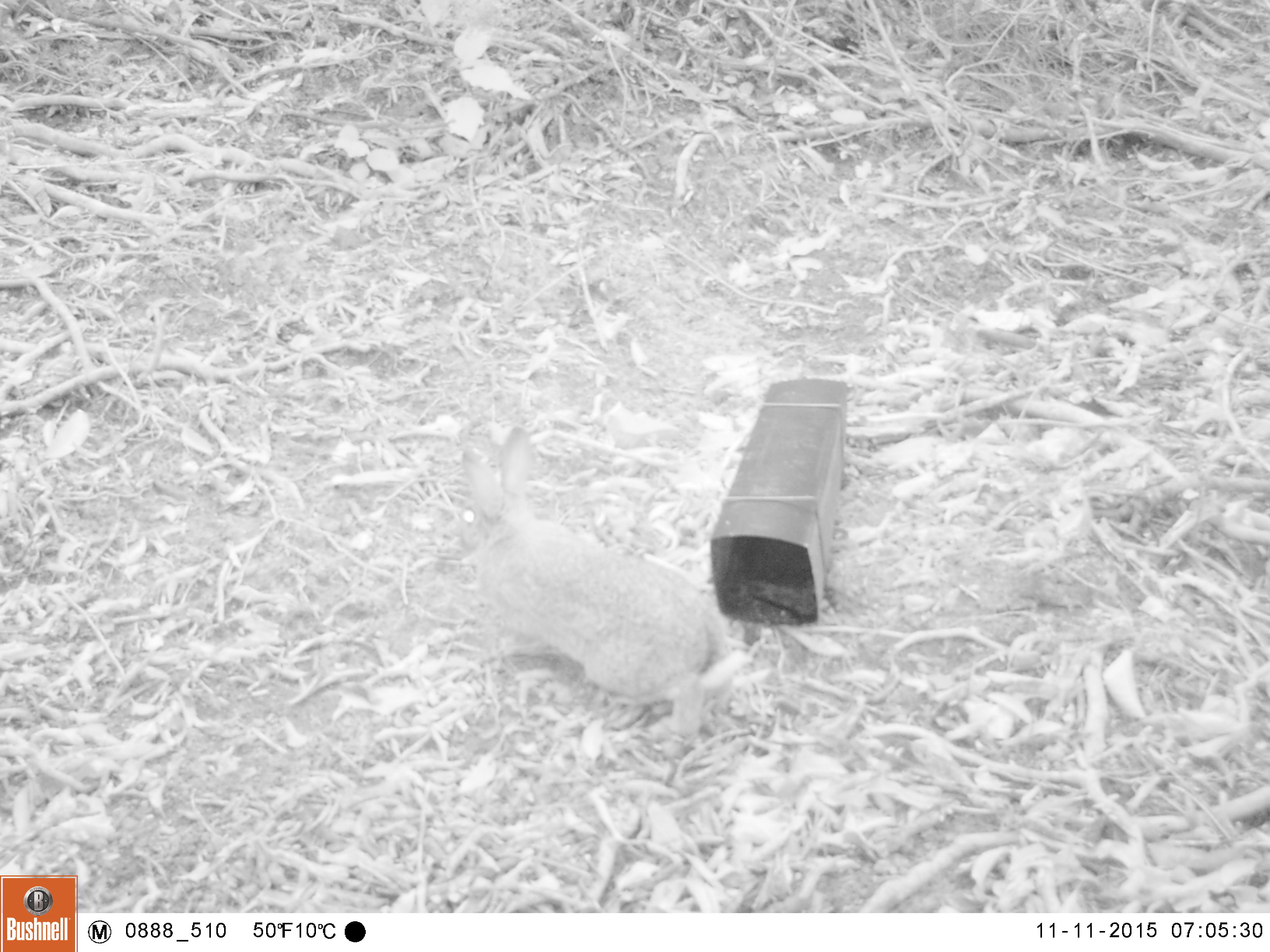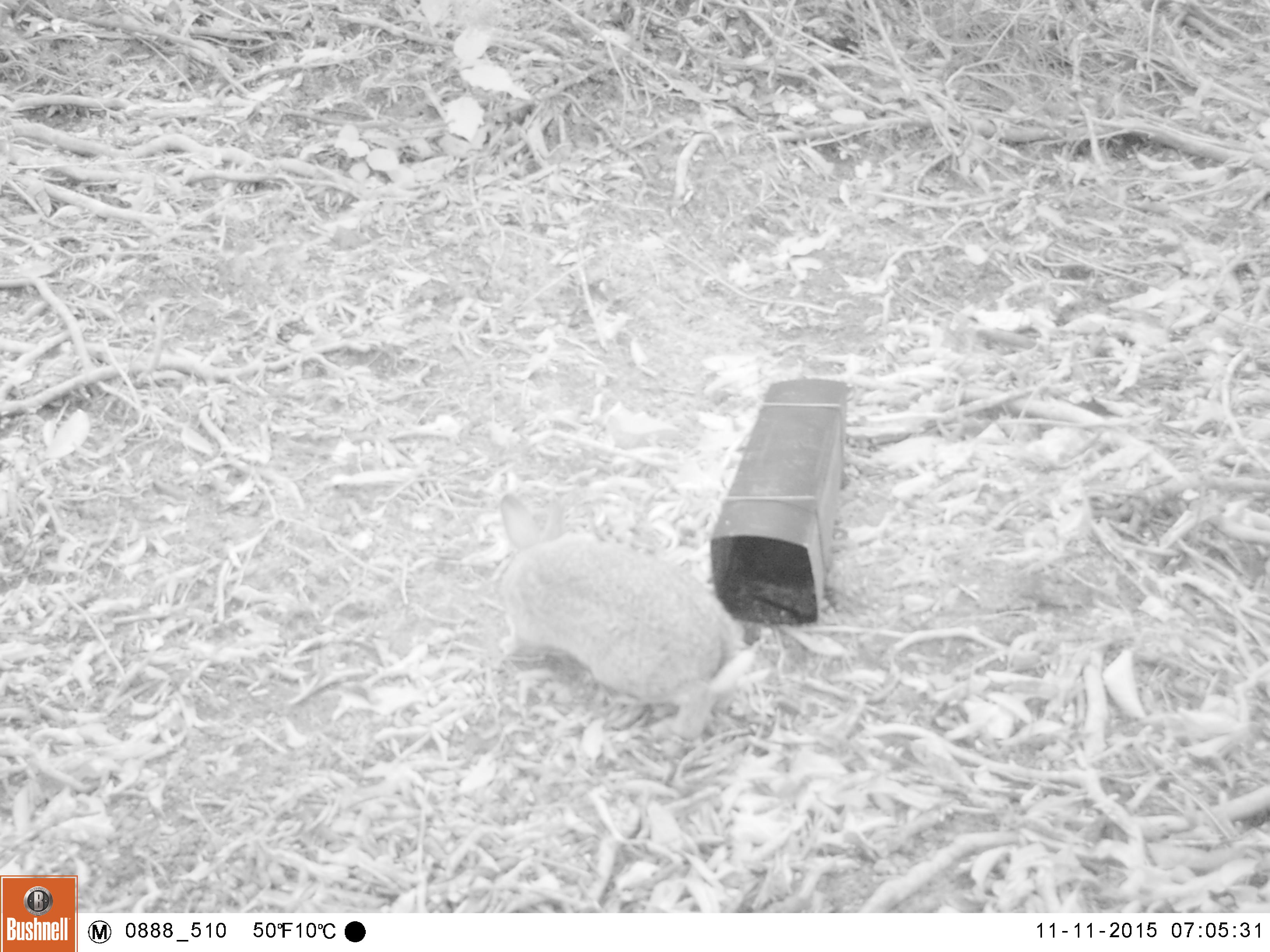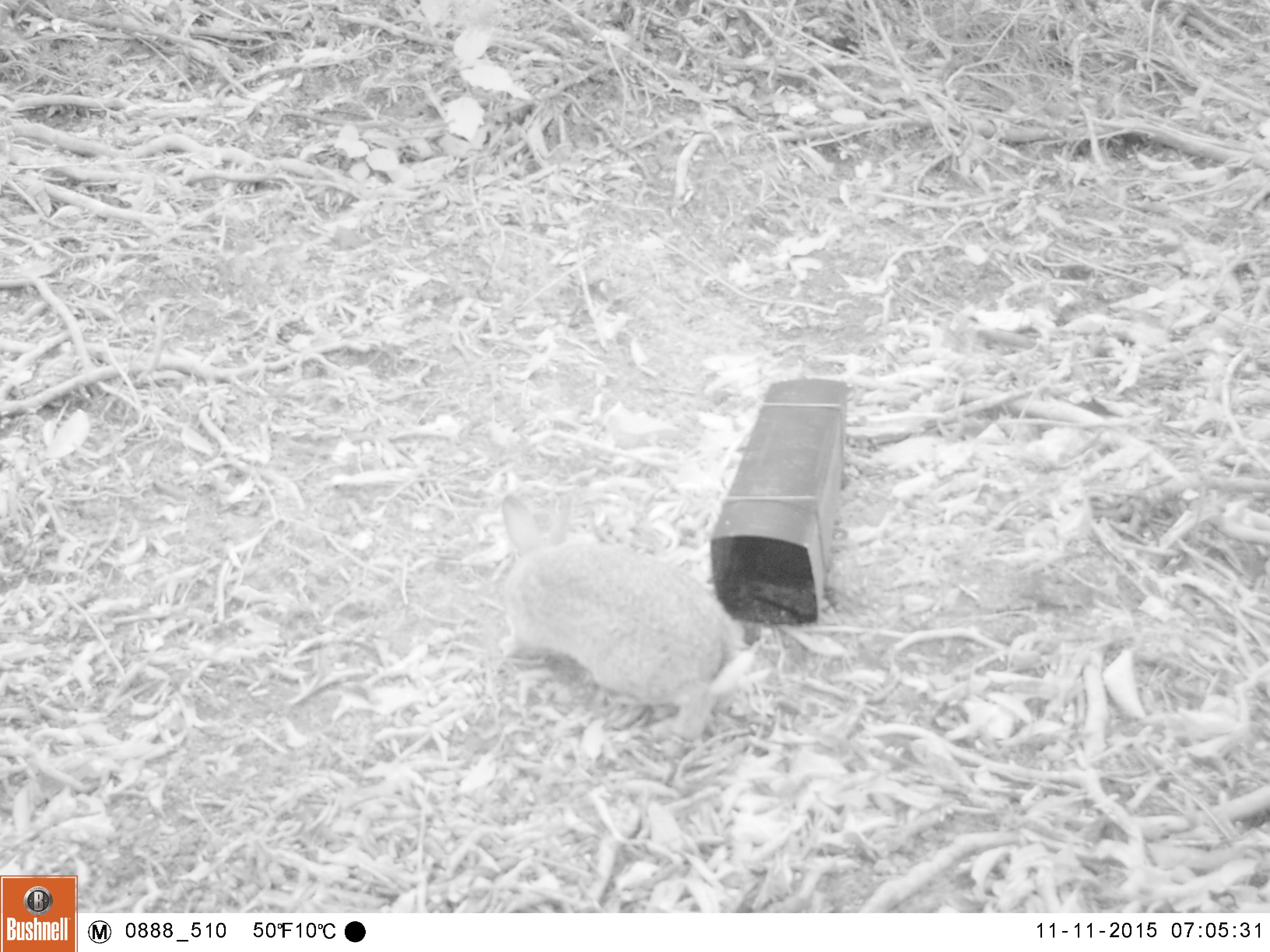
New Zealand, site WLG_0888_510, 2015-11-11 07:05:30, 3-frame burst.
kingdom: Animalia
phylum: Chordata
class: Mammalia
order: Lagomorpha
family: Leporidae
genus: Oryctolagus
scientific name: Oryctolagus cuniculus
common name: european rabbit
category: rabbit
Rabbit (european rabbit) (Oryctolagus cuniculus).